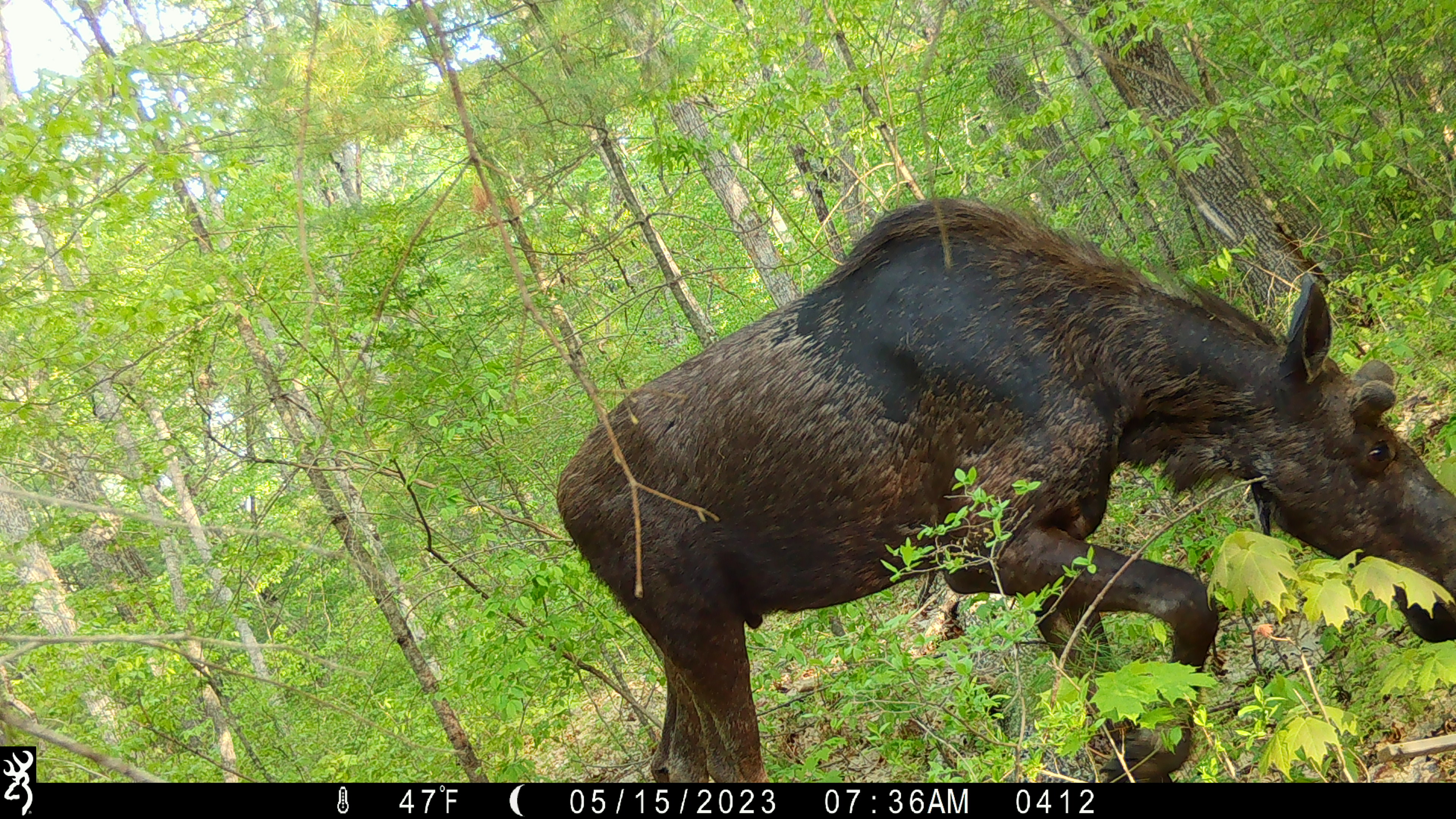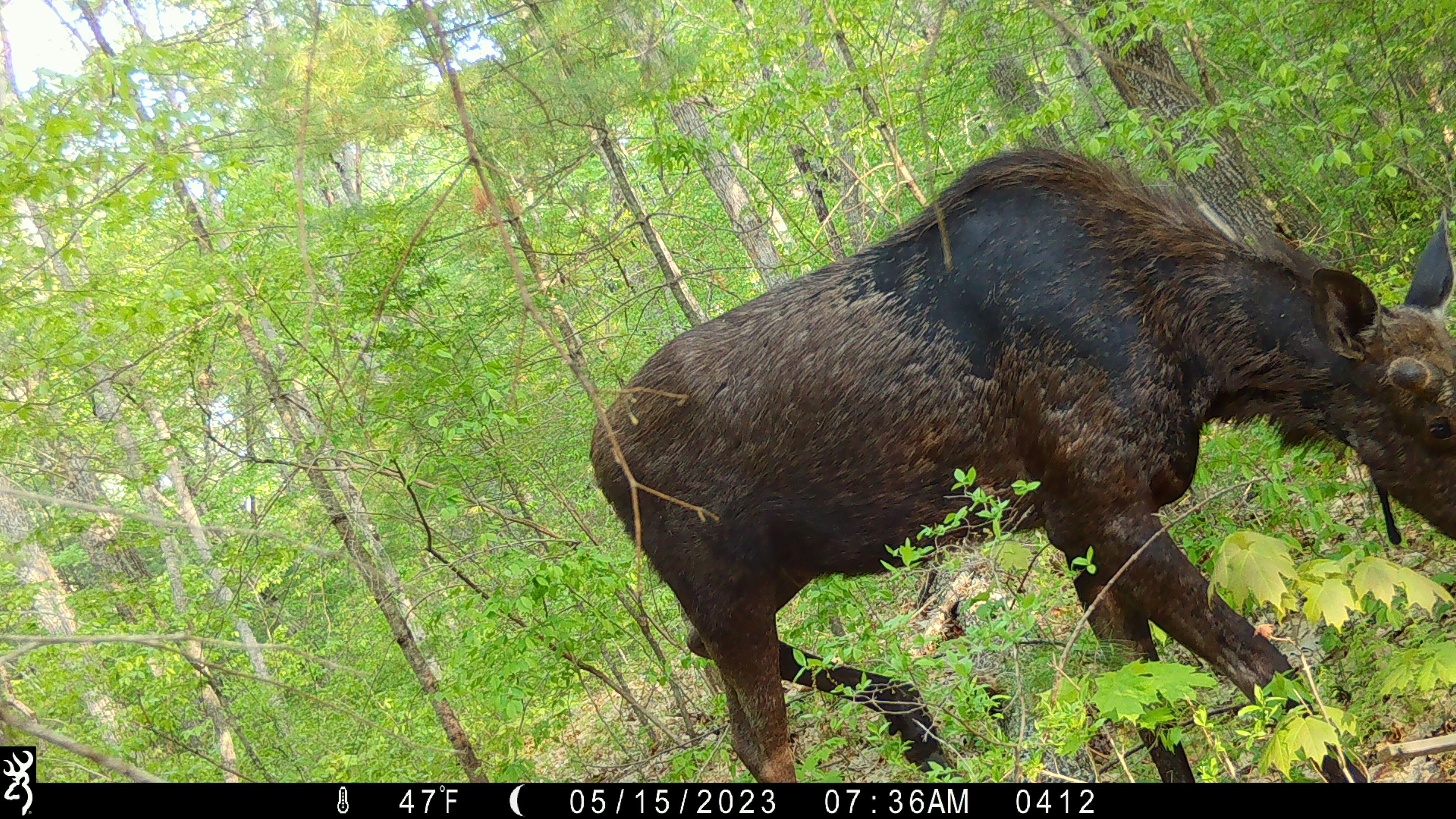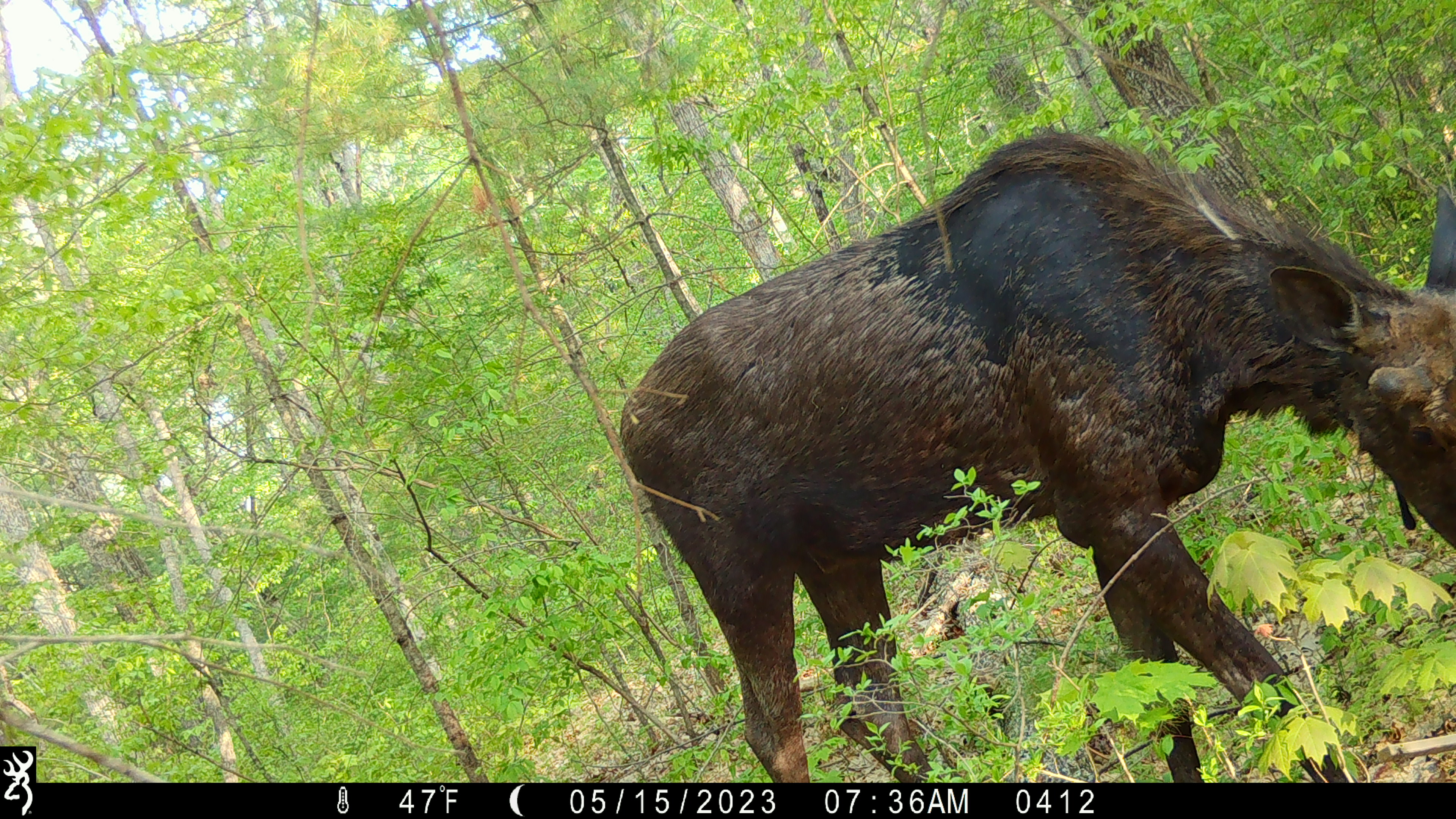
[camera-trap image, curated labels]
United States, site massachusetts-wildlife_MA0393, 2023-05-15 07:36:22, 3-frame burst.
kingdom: Animalia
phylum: Chordata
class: Mammalia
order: Artiodactyla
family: Cervidae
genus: Alces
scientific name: Alces alces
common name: moose